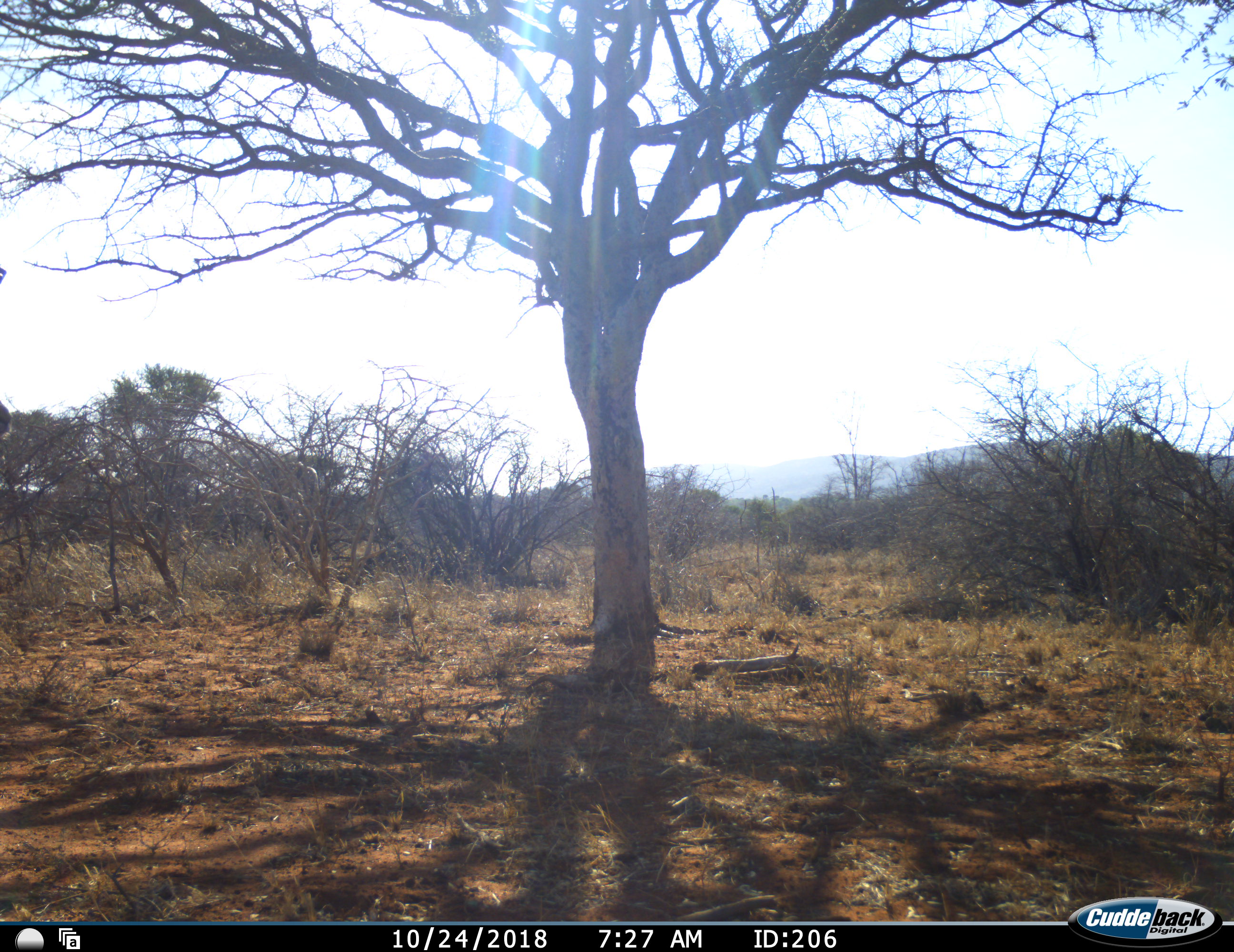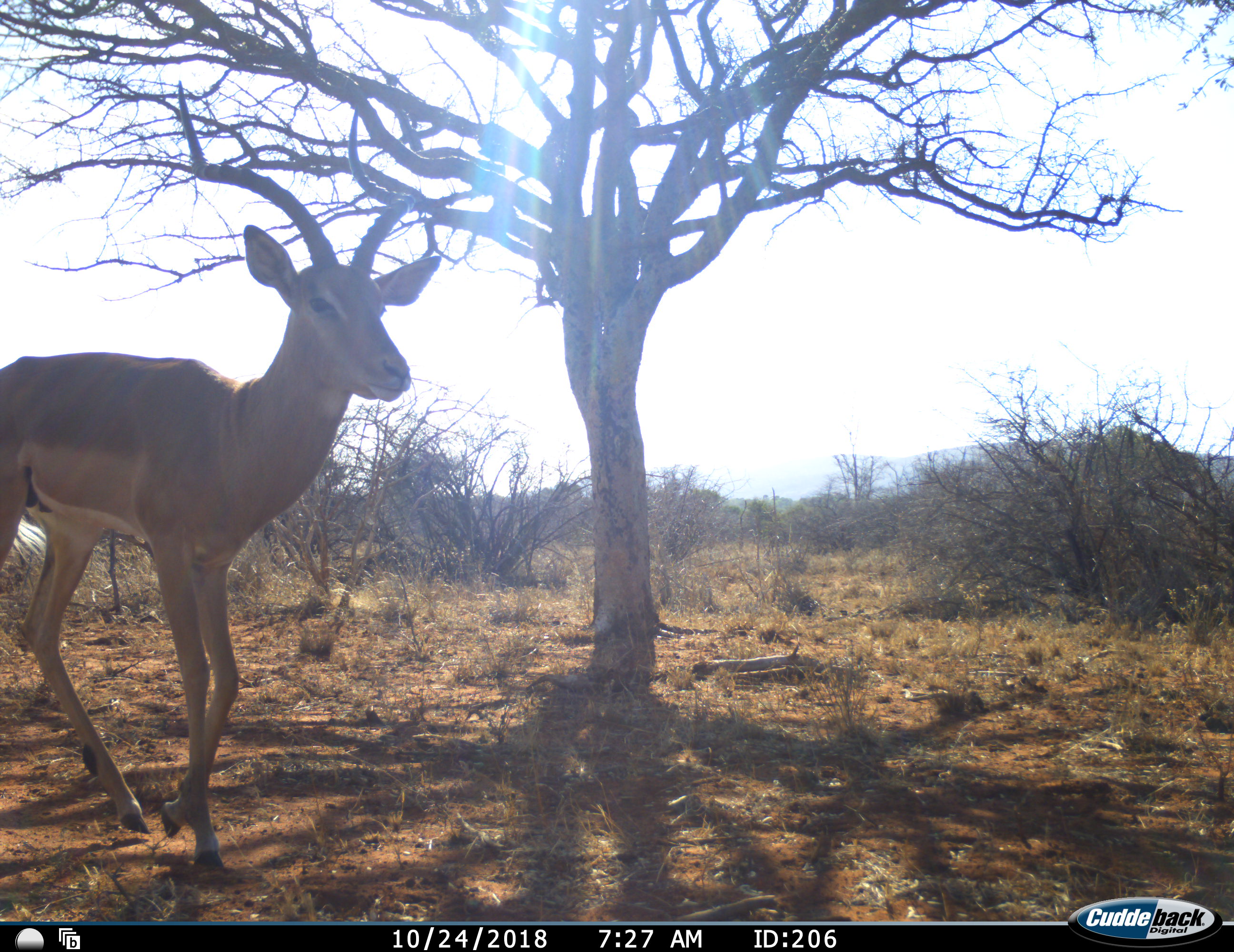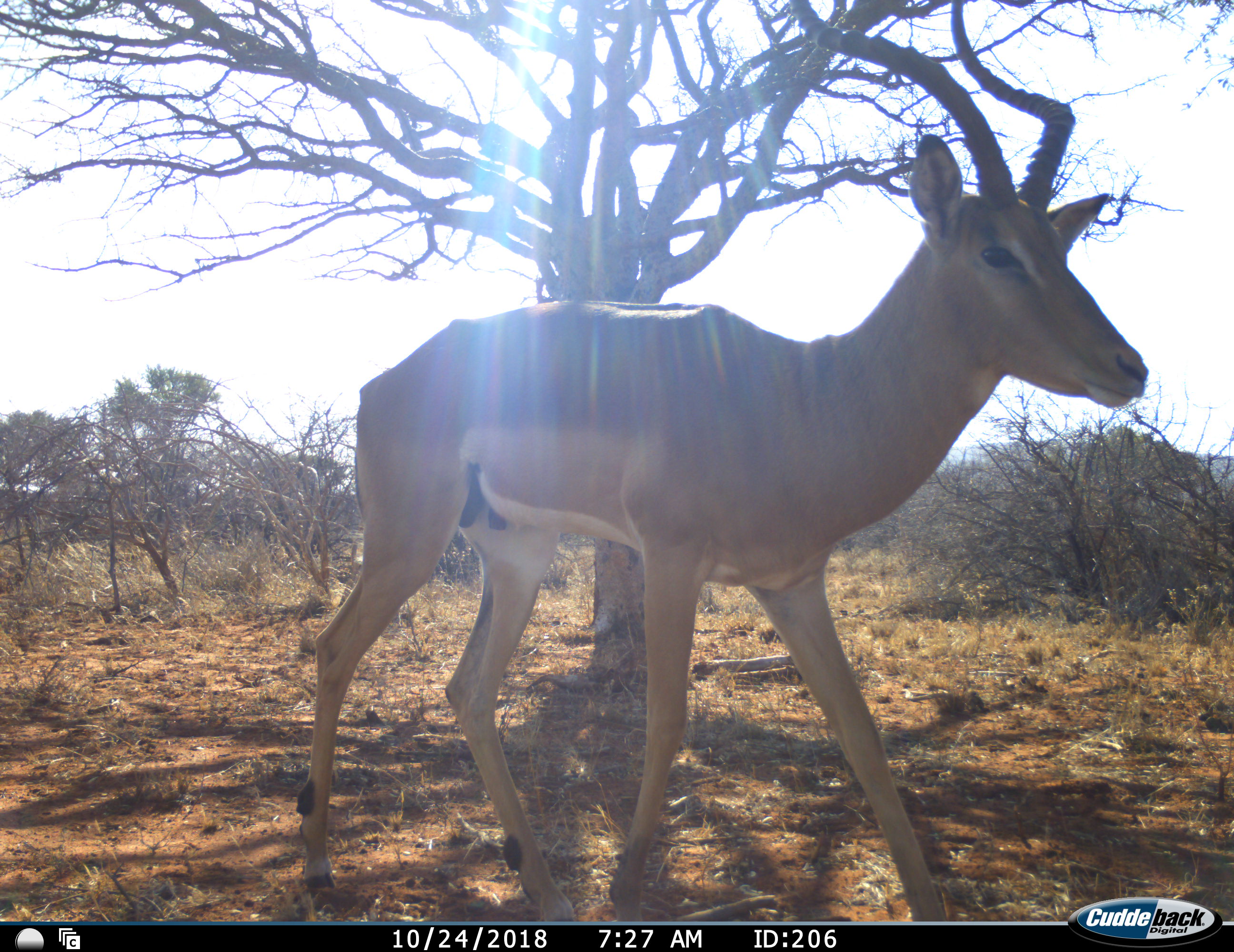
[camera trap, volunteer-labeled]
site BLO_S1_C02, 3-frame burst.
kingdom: Animalia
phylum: Chordata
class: Mammalia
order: Artiodactyla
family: Bovidae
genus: Aepyceros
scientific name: Aepyceros melampus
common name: impala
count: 1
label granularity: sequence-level